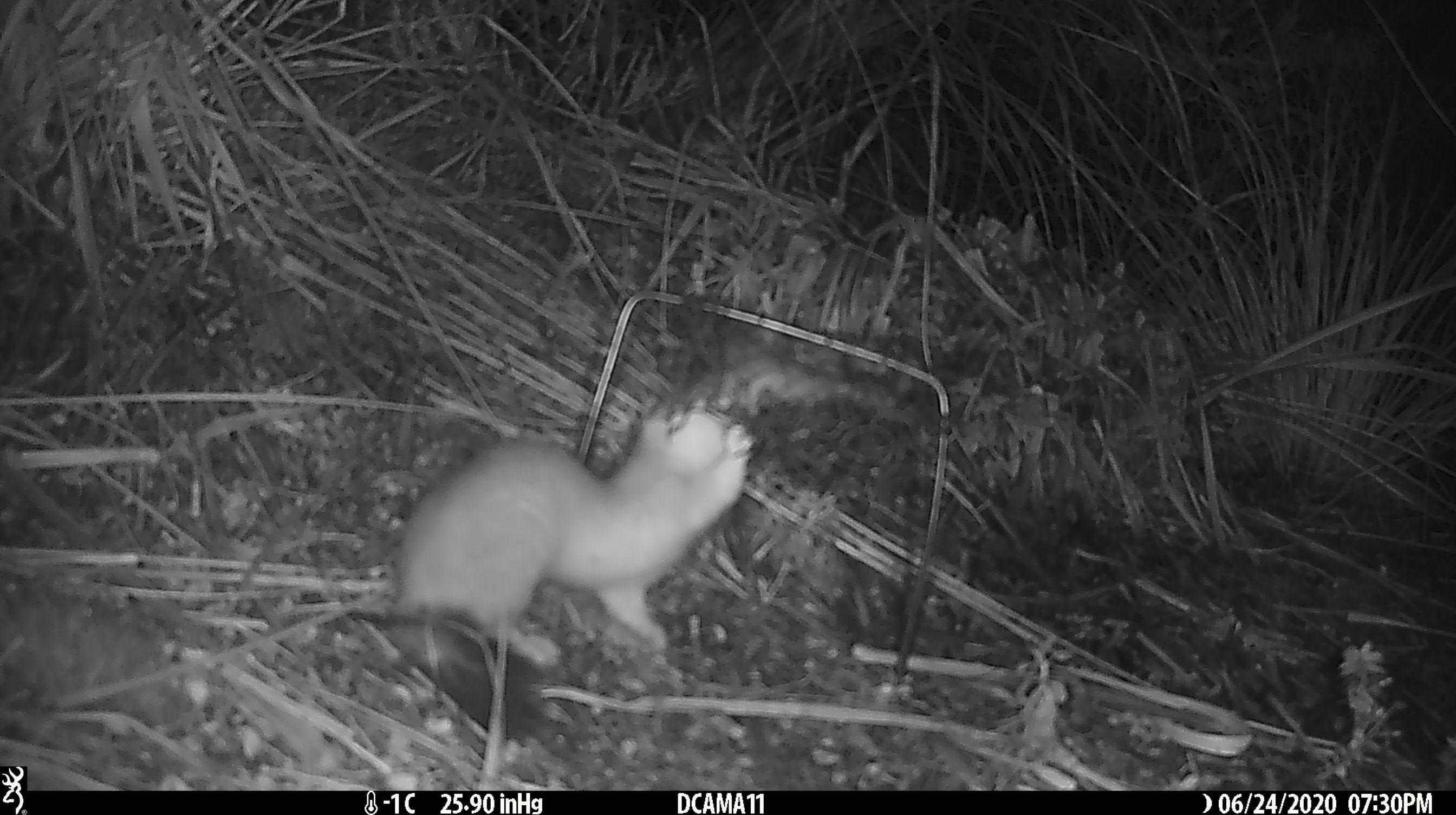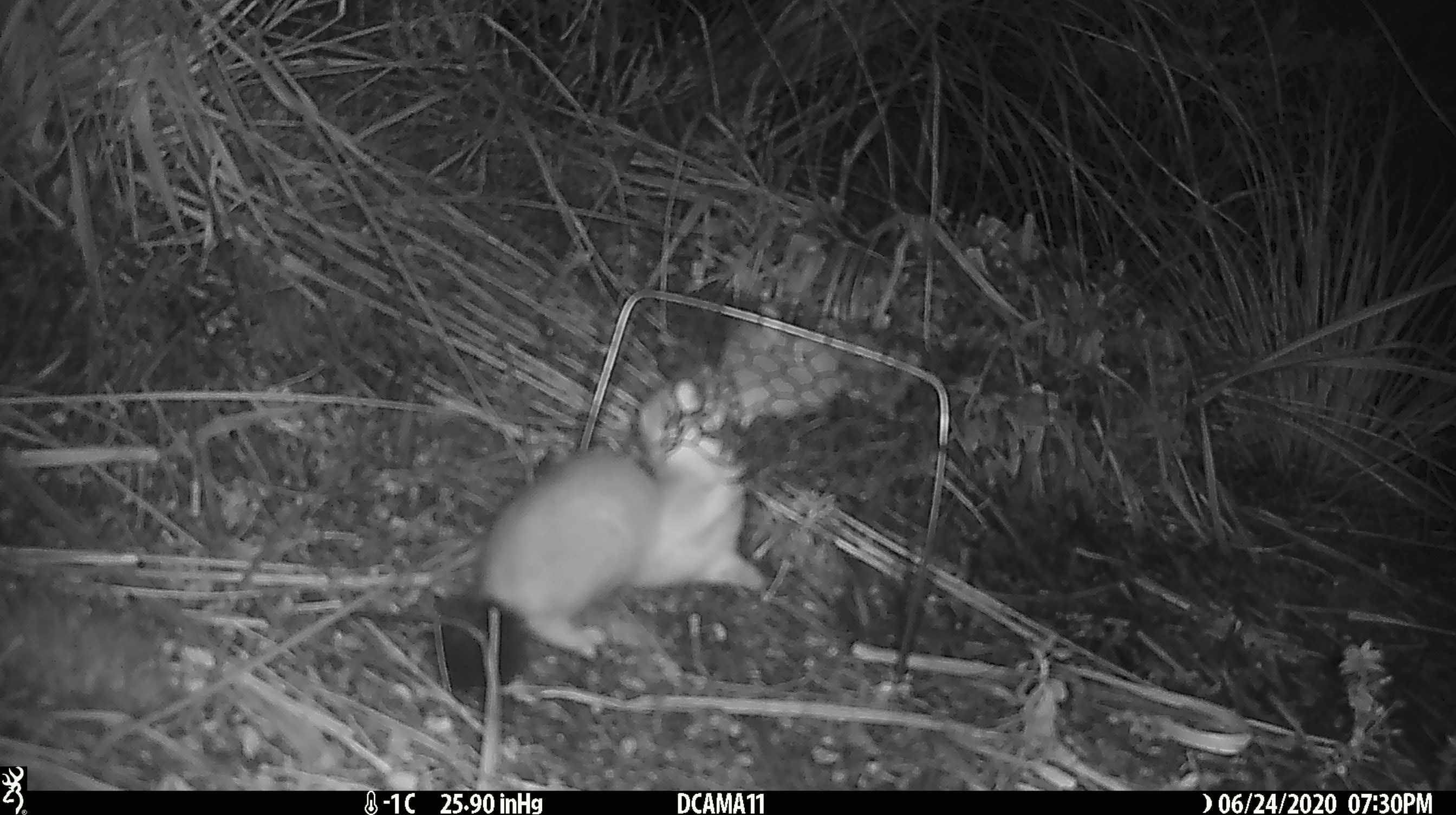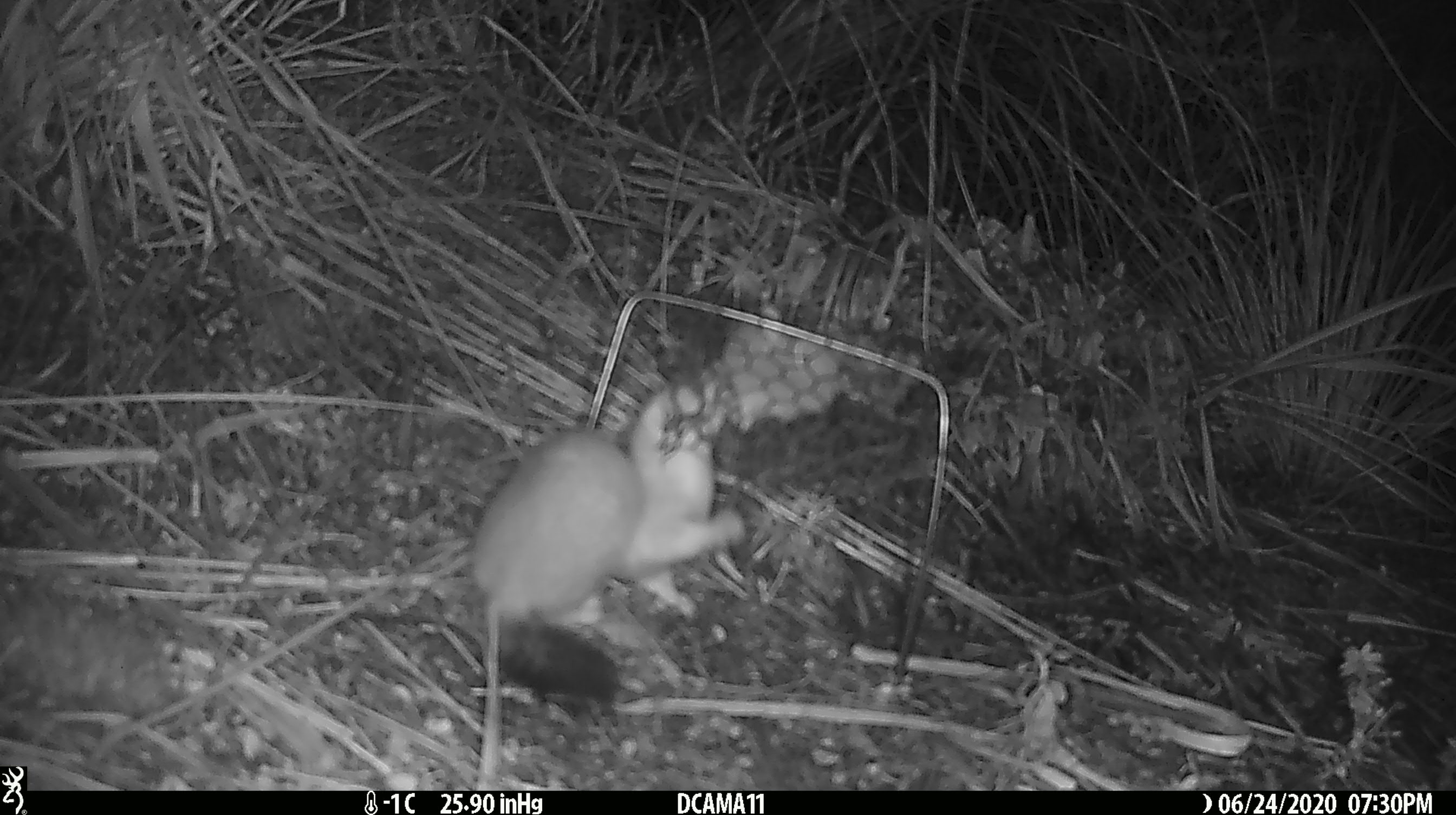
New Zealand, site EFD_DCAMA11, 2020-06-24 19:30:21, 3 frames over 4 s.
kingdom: Animalia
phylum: Chordata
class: Mammalia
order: Carnivora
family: Mustelidae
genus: Mustela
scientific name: Mustela erminea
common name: stoat